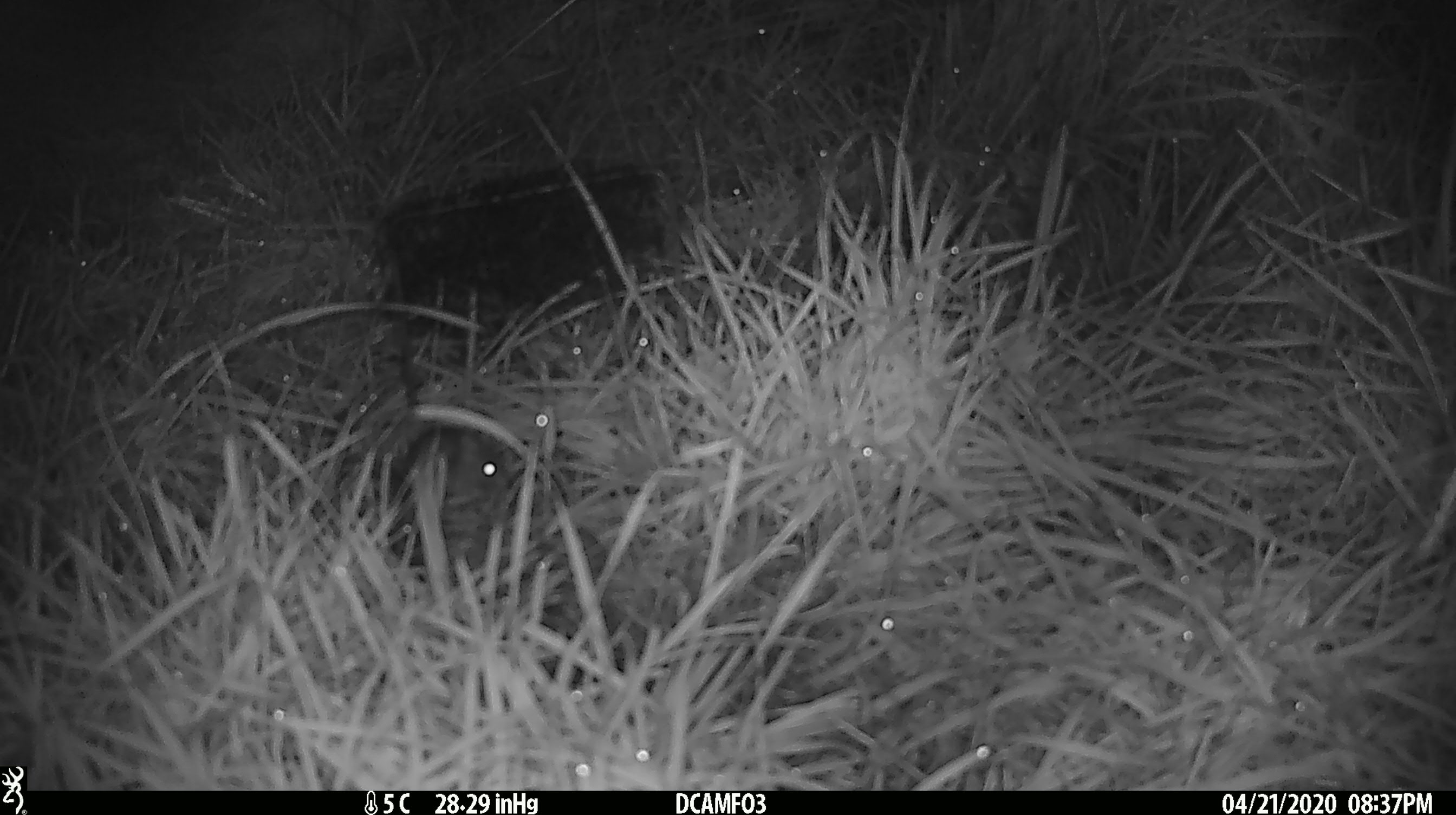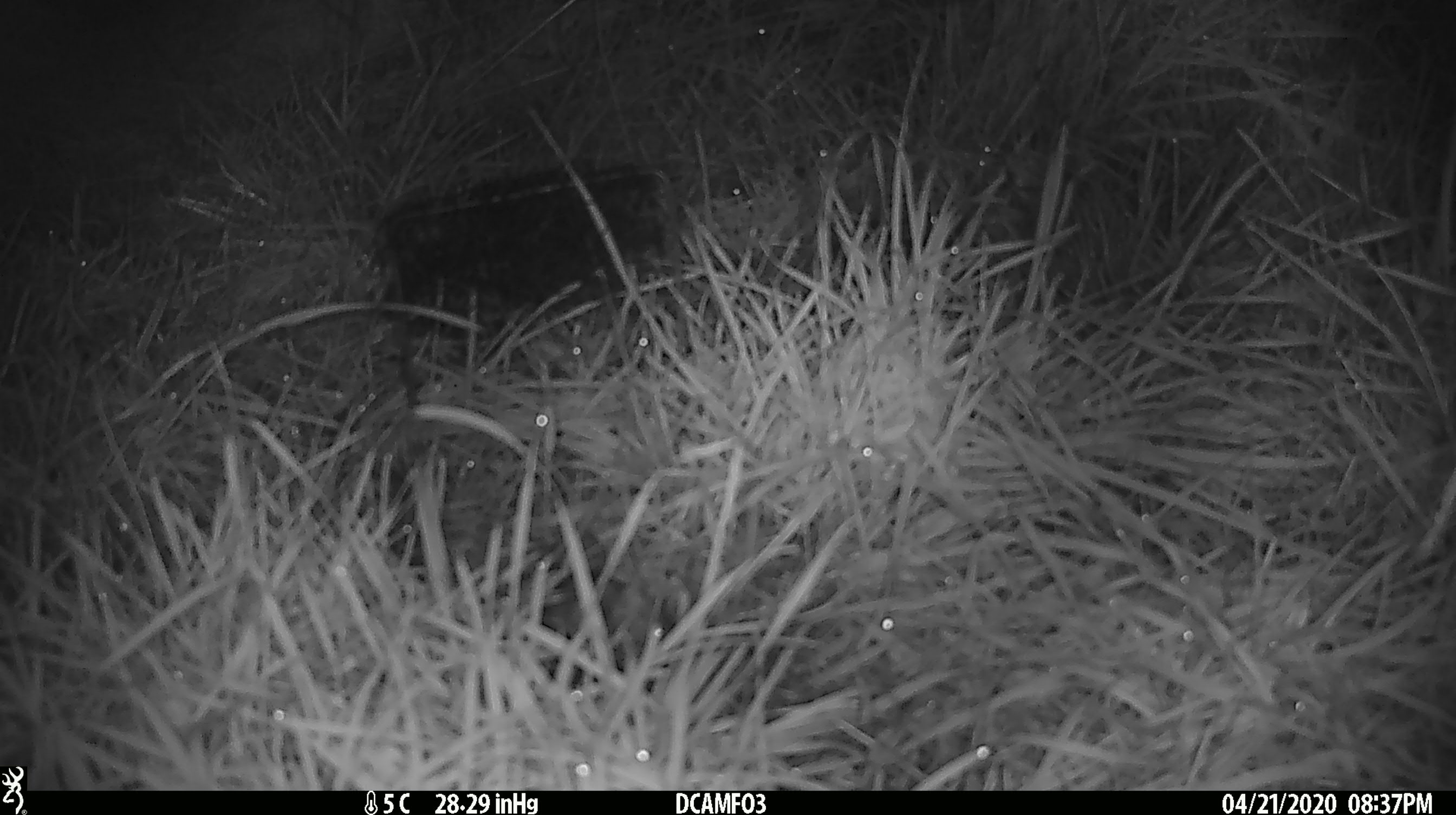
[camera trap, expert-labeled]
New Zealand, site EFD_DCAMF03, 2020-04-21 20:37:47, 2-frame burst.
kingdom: Animalia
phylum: Chordata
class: Mammalia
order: Rodentia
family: Muridae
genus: Mus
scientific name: Mus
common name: mouse